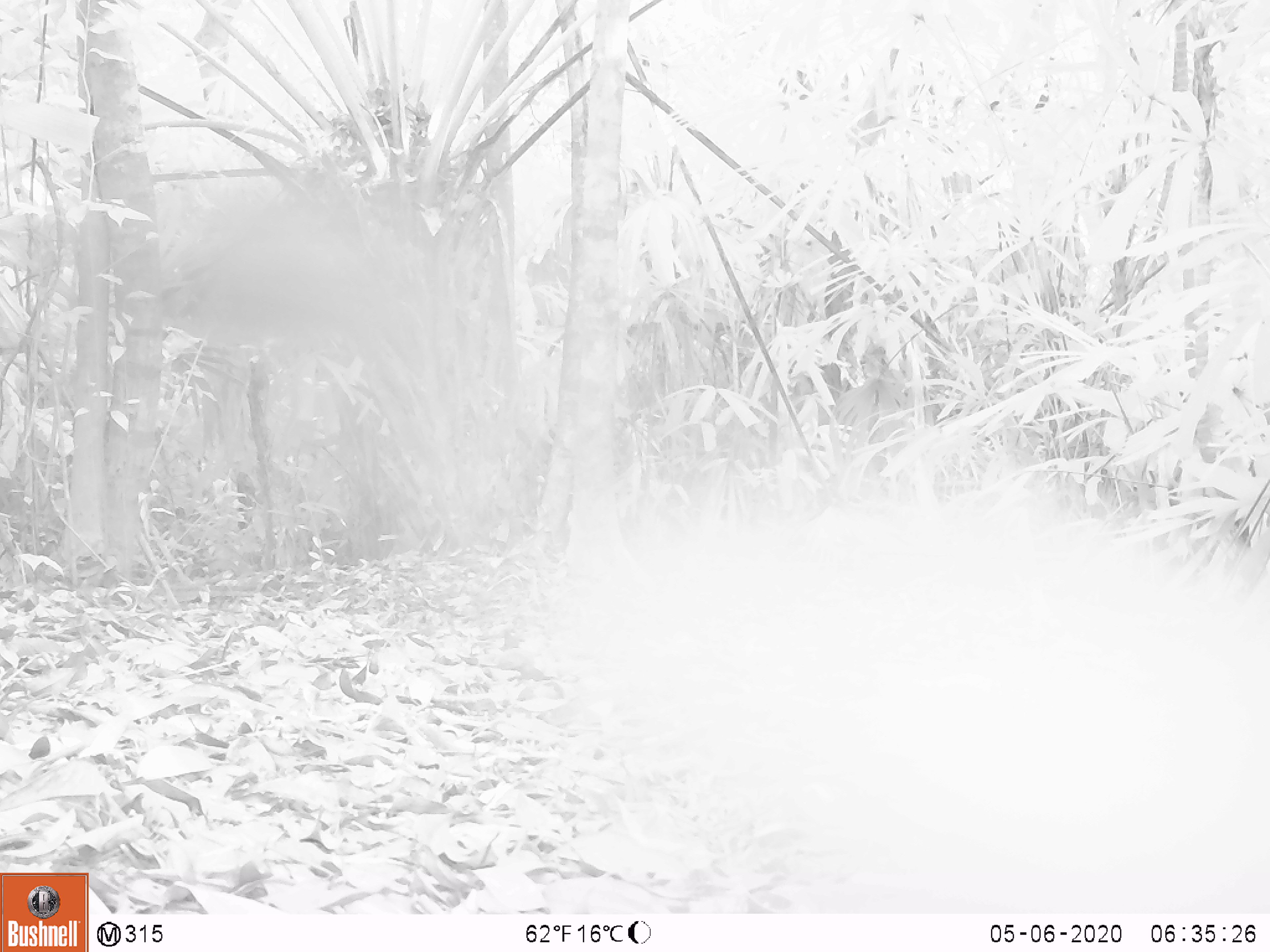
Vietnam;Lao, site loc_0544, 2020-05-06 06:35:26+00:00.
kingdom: Animalia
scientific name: Animalia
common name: animal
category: unidentified animal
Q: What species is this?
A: Unidentified animal (animal) (Animalia).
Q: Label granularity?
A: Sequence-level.